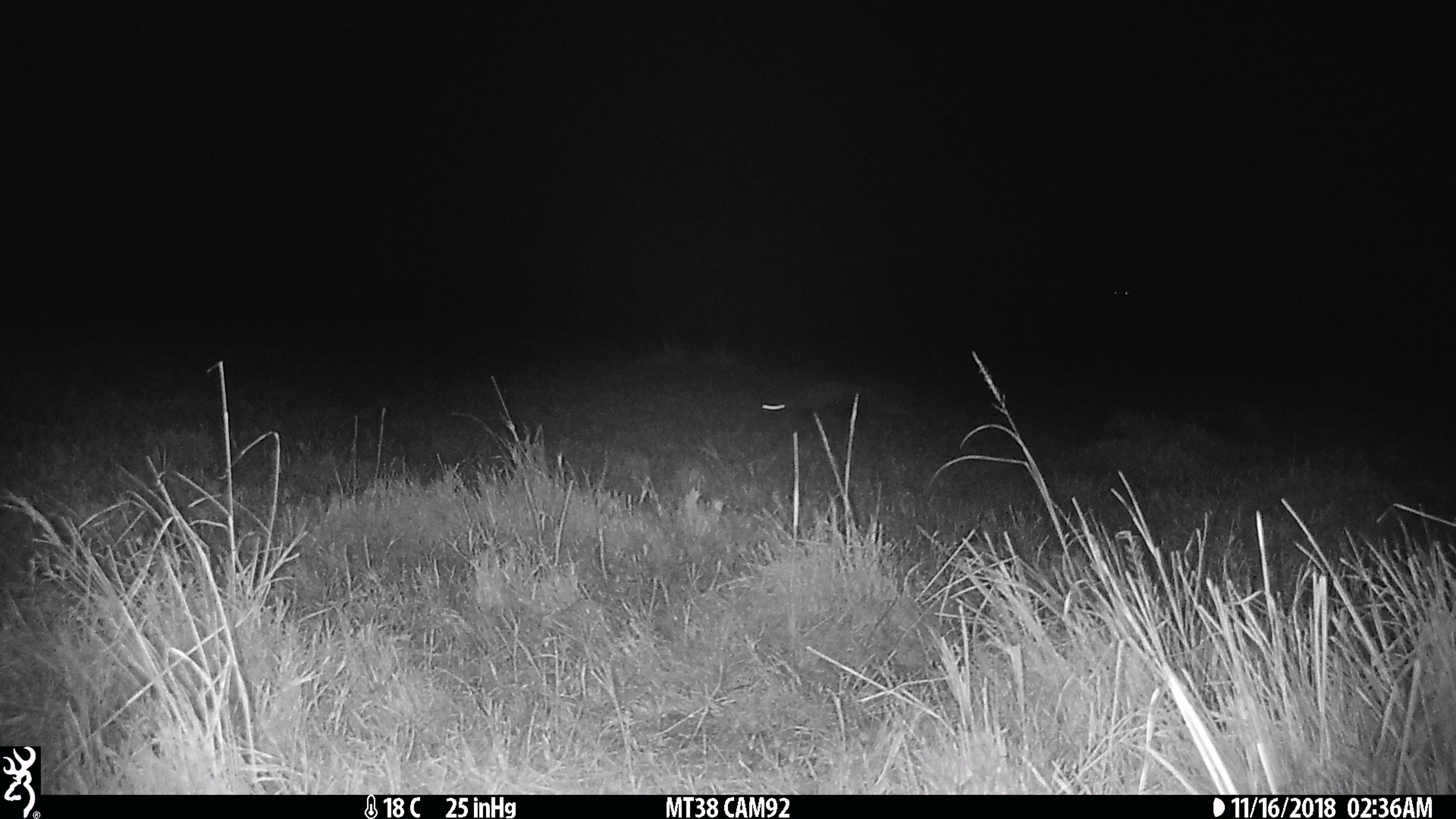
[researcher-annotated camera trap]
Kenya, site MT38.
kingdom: Animalia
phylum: Chordata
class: Mammalia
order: Carnivora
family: Herpestidae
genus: Ichneumia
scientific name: Ichneumia albicauda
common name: white-tailed mongoose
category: mongoose white tailed